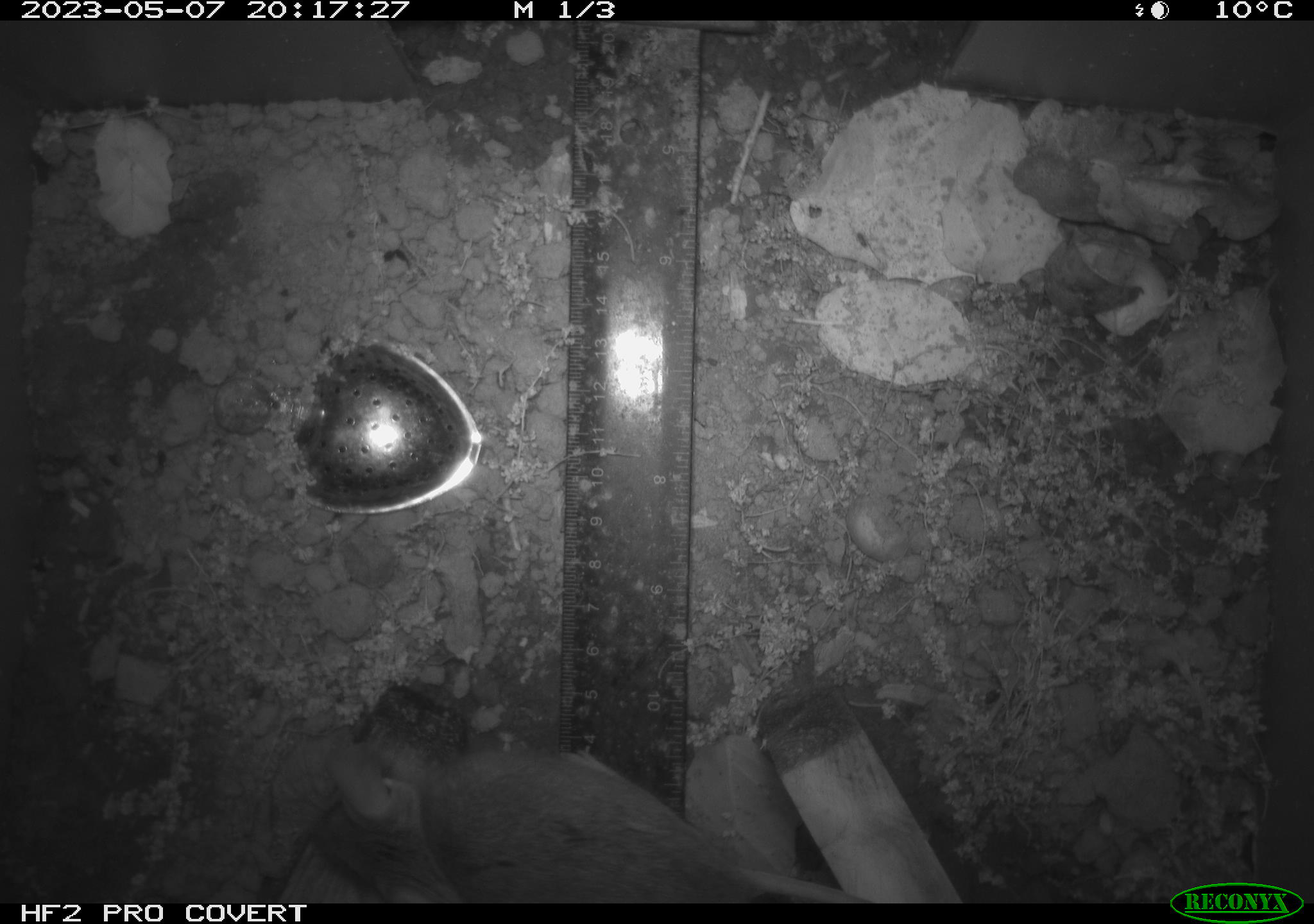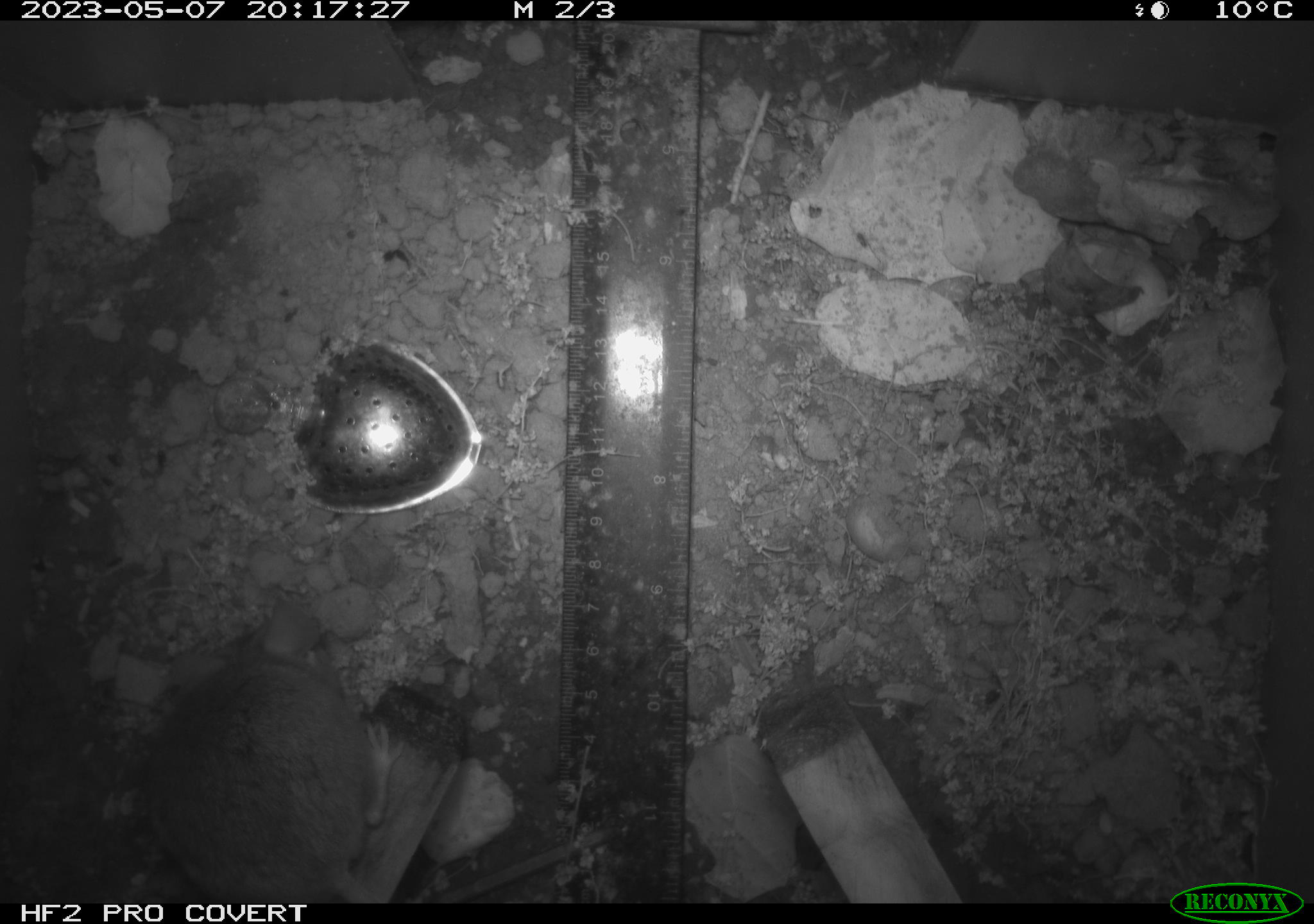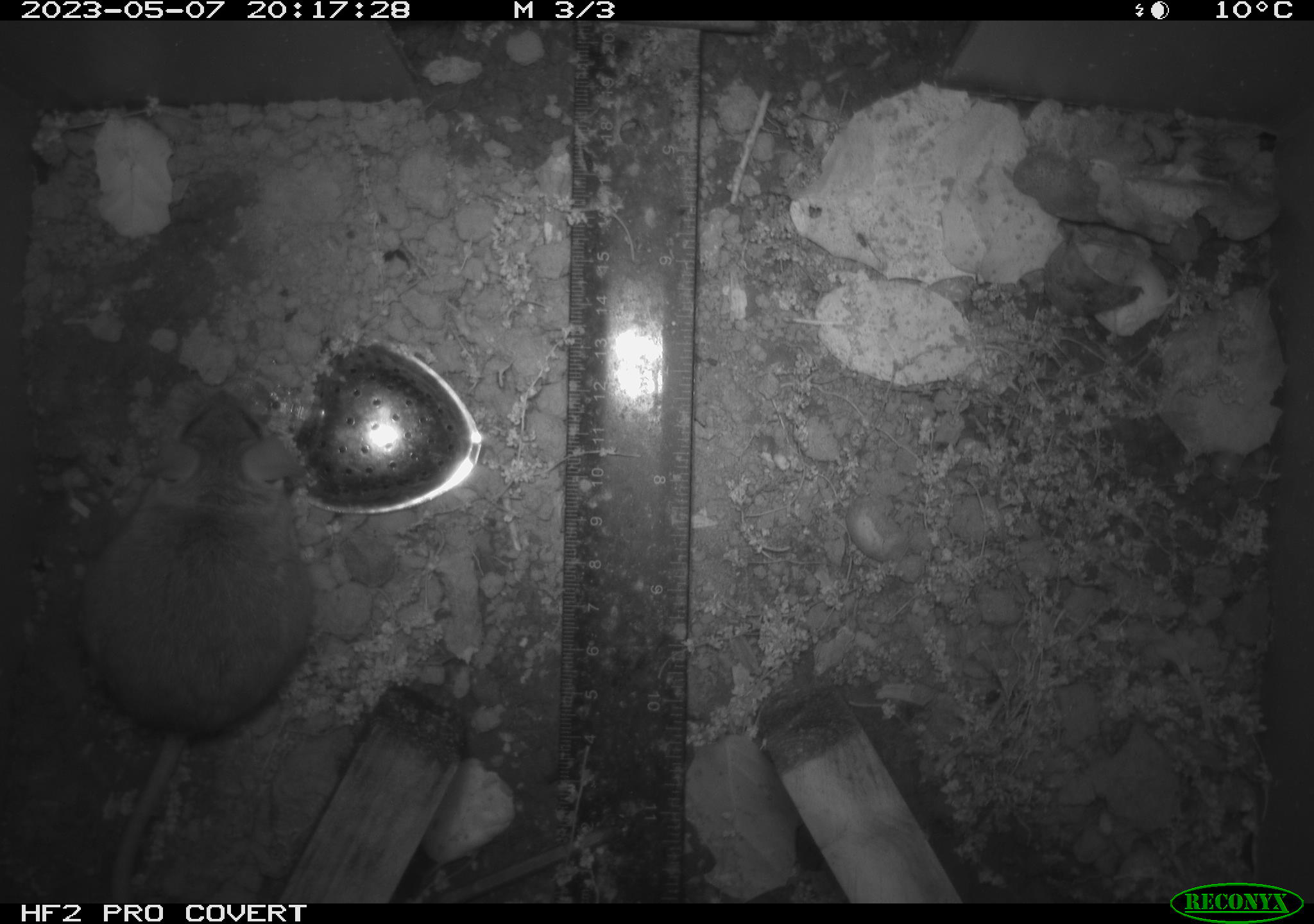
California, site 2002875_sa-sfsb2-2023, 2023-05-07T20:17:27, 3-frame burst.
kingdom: Animalia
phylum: Chordata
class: Mammalia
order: Rodentia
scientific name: Rodentia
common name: mouse species